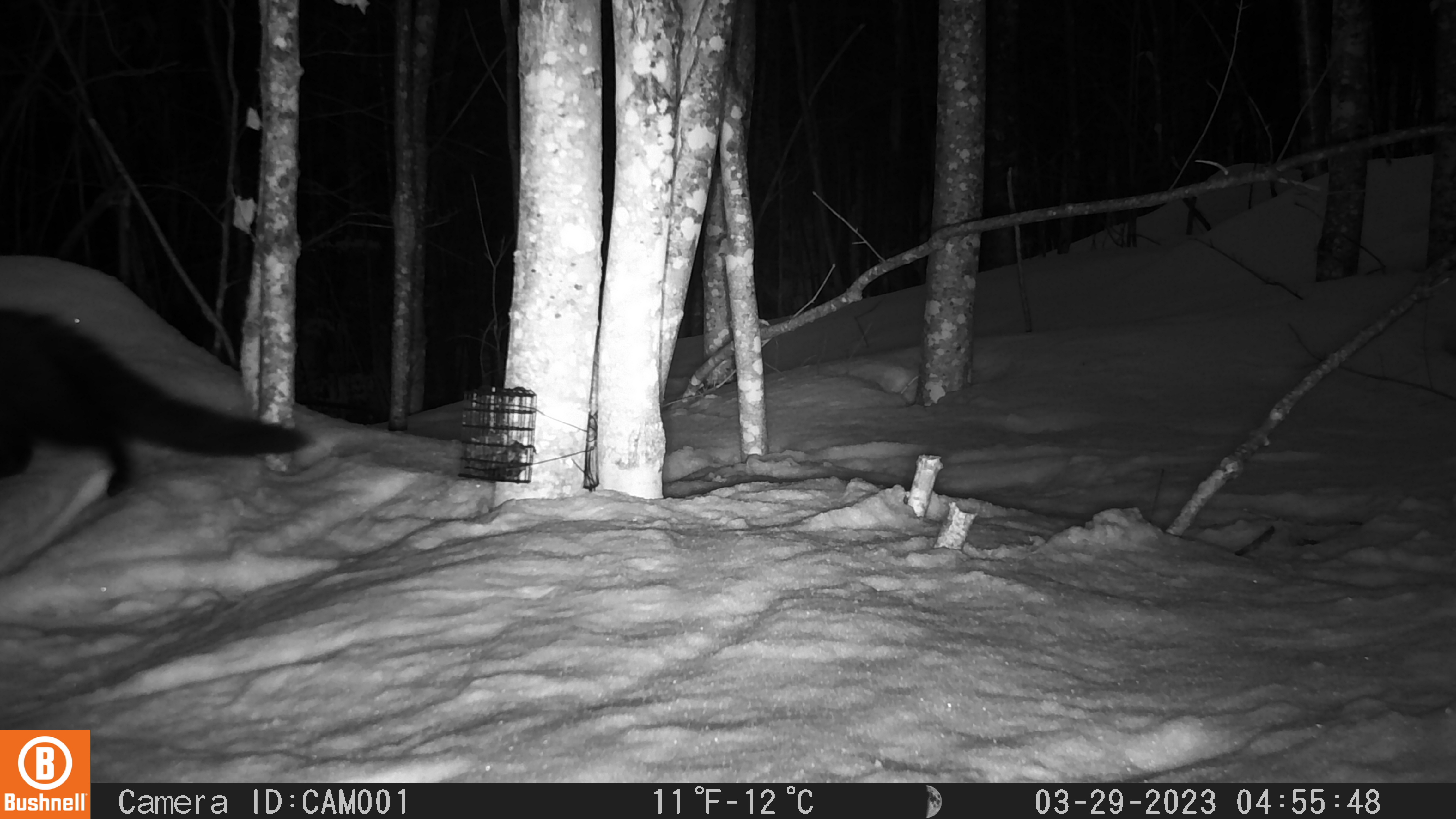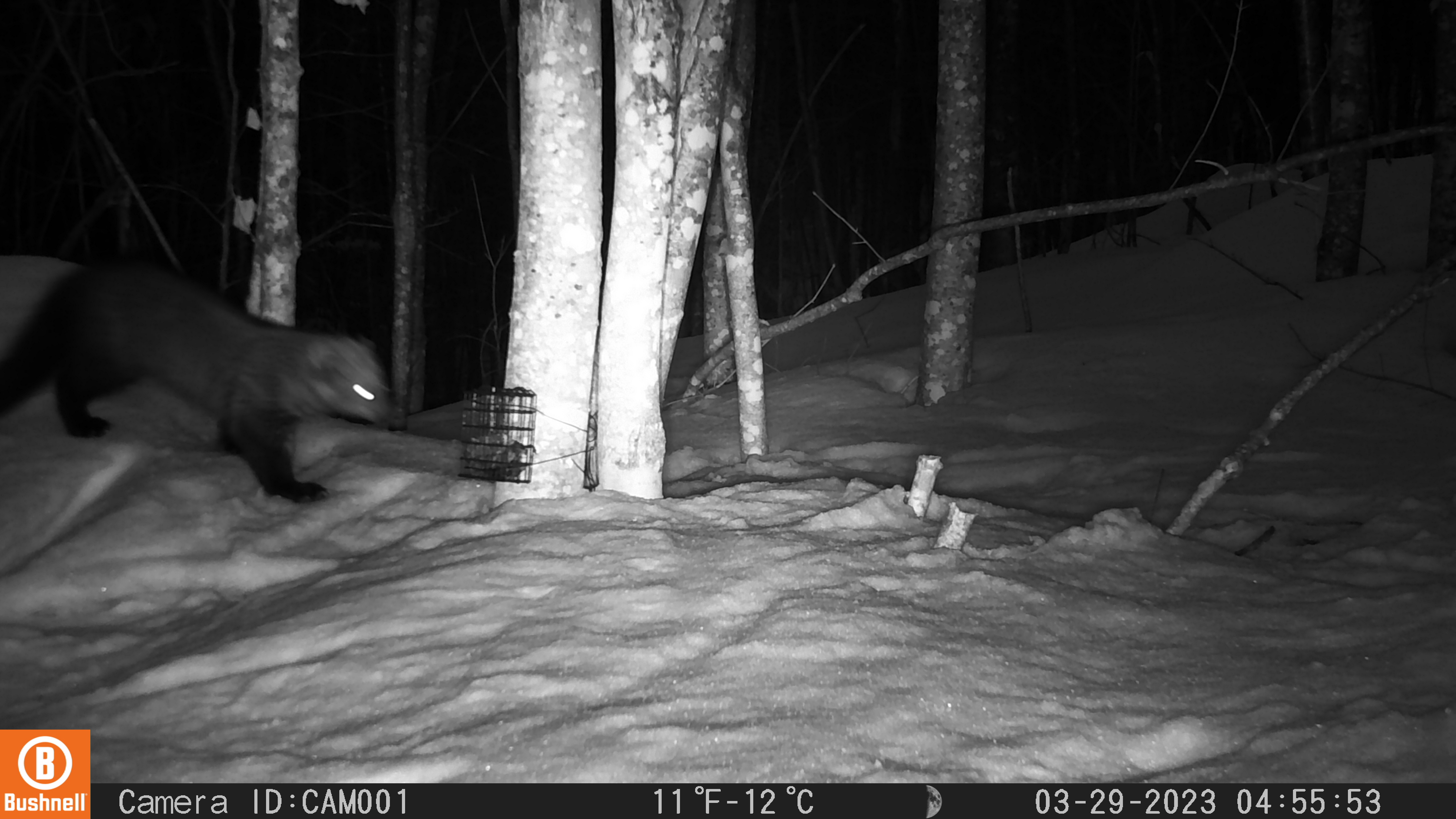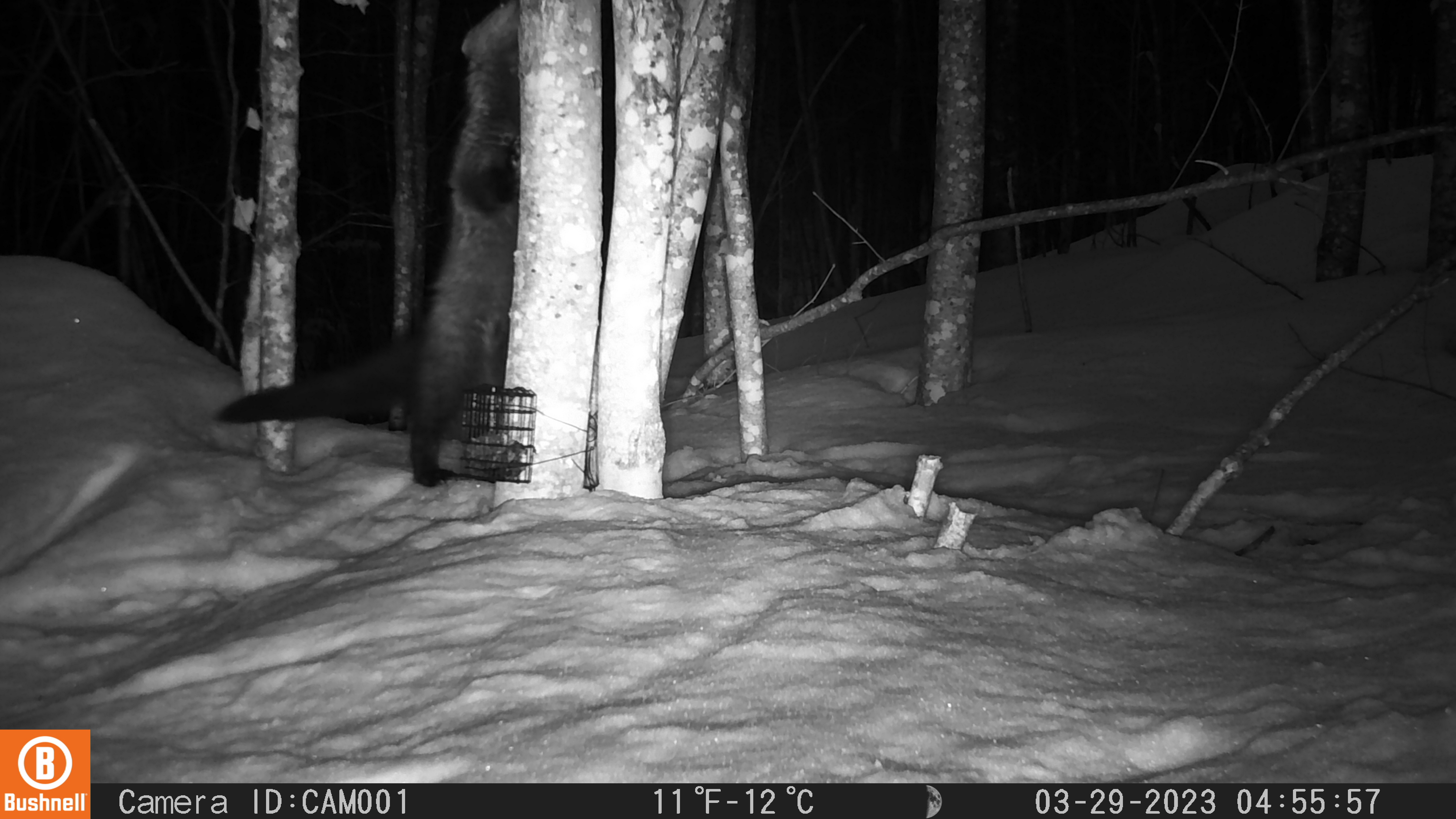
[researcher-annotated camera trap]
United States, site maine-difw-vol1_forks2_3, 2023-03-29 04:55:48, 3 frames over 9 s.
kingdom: Animalia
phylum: Chordata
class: Mammalia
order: Carnivora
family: Mustelidae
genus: Pekania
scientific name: Pekania pennanti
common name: fisher